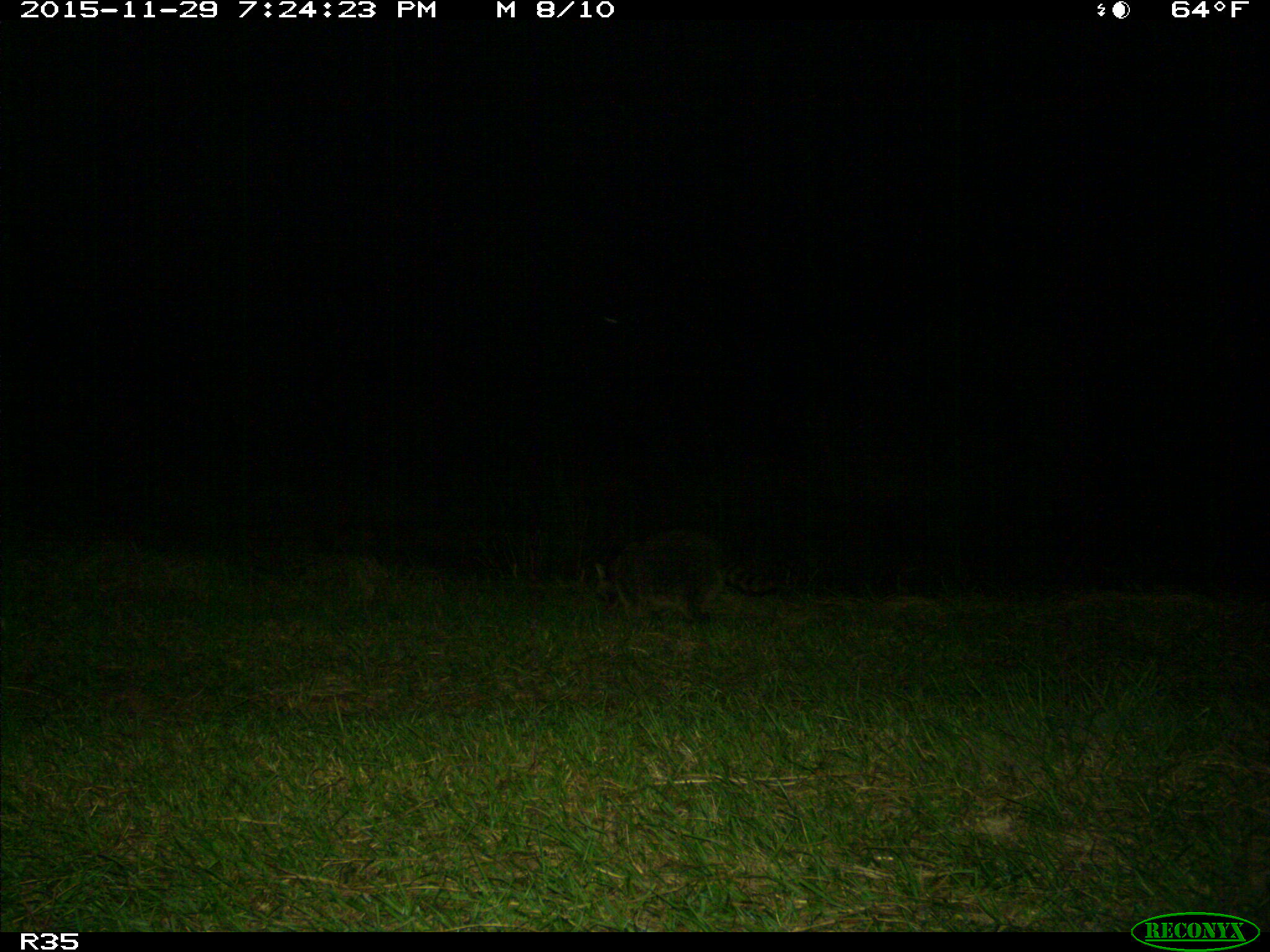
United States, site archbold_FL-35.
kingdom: Animalia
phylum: Chordata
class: Mammalia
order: Carnivora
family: Procyonidae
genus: Procyon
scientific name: Procyon lotor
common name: common raccoon